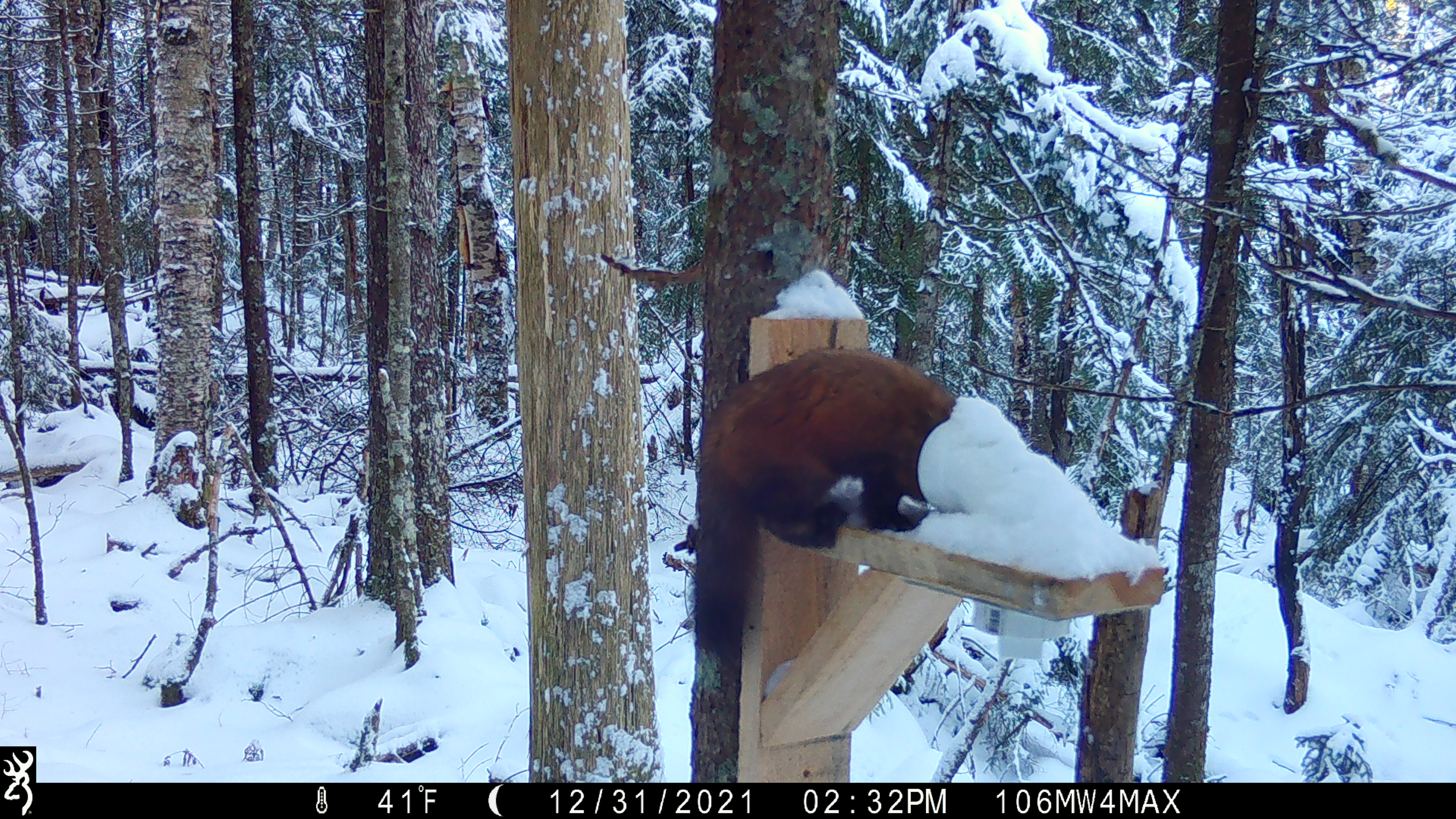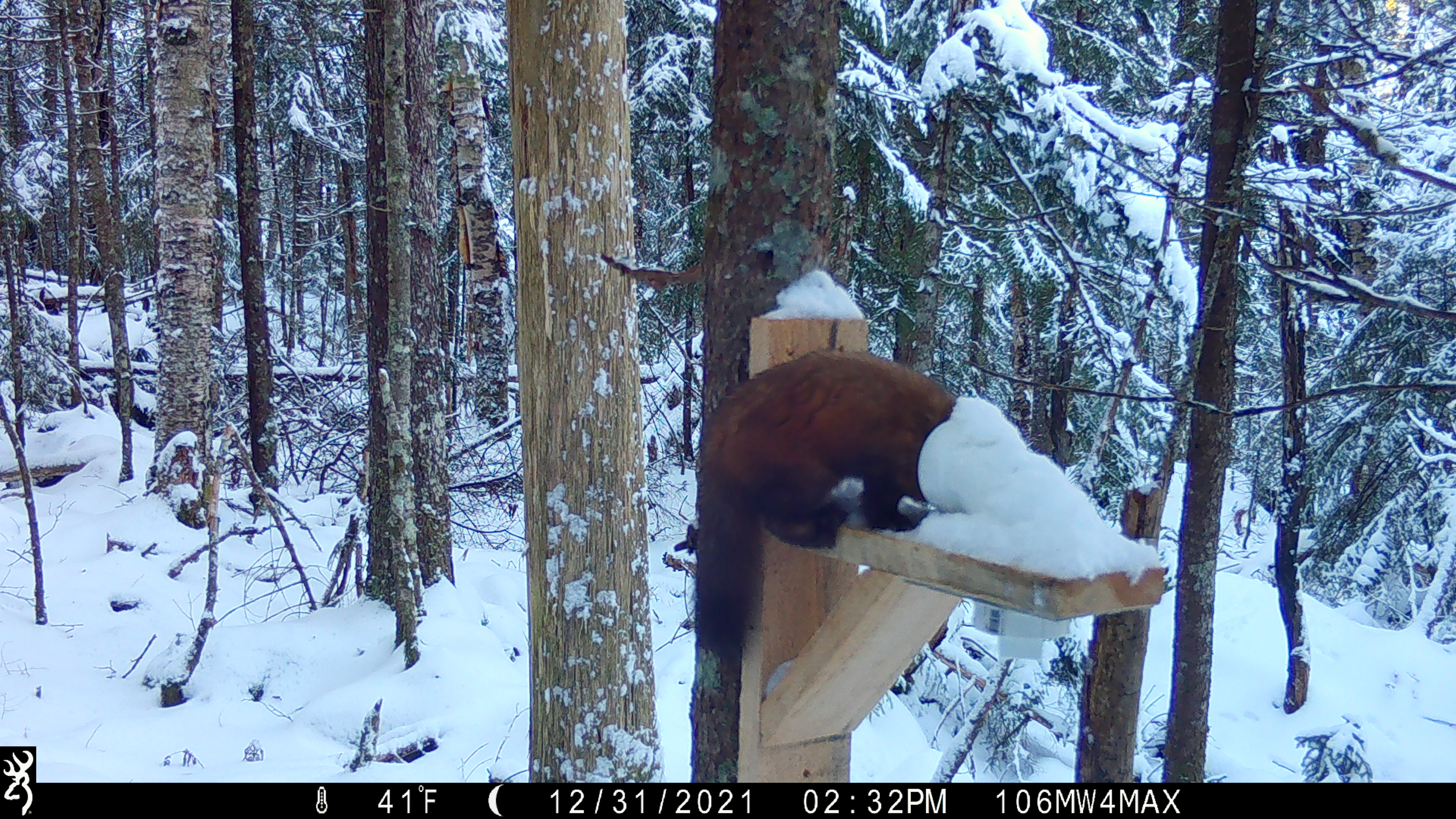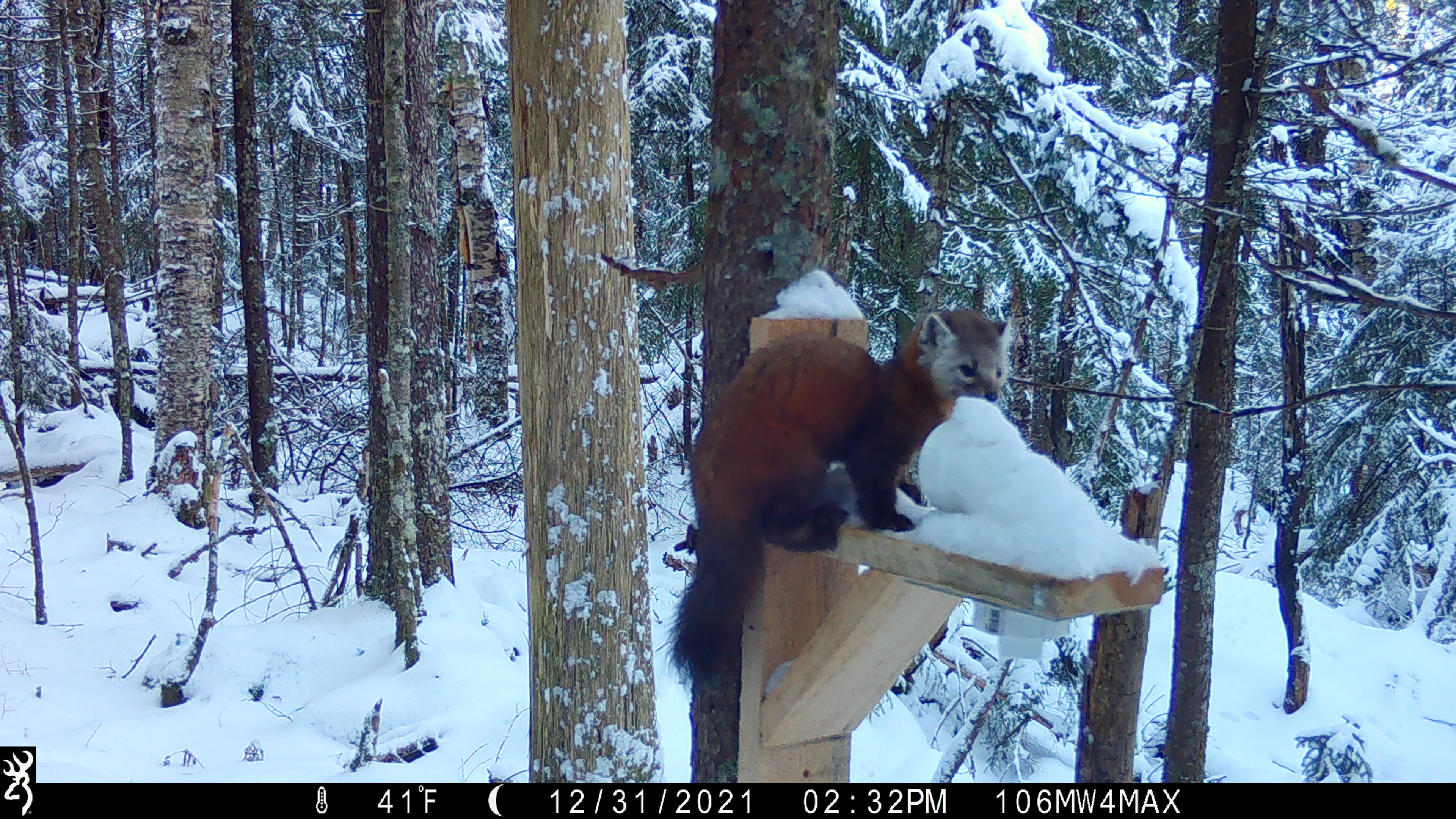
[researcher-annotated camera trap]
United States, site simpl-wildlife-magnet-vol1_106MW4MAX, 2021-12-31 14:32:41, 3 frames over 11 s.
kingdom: Animalia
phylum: Chordata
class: Mammalia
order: Carnivora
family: Mustelidae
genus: Martes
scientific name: Martes americana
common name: american marten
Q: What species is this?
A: American marten (Martes americana).